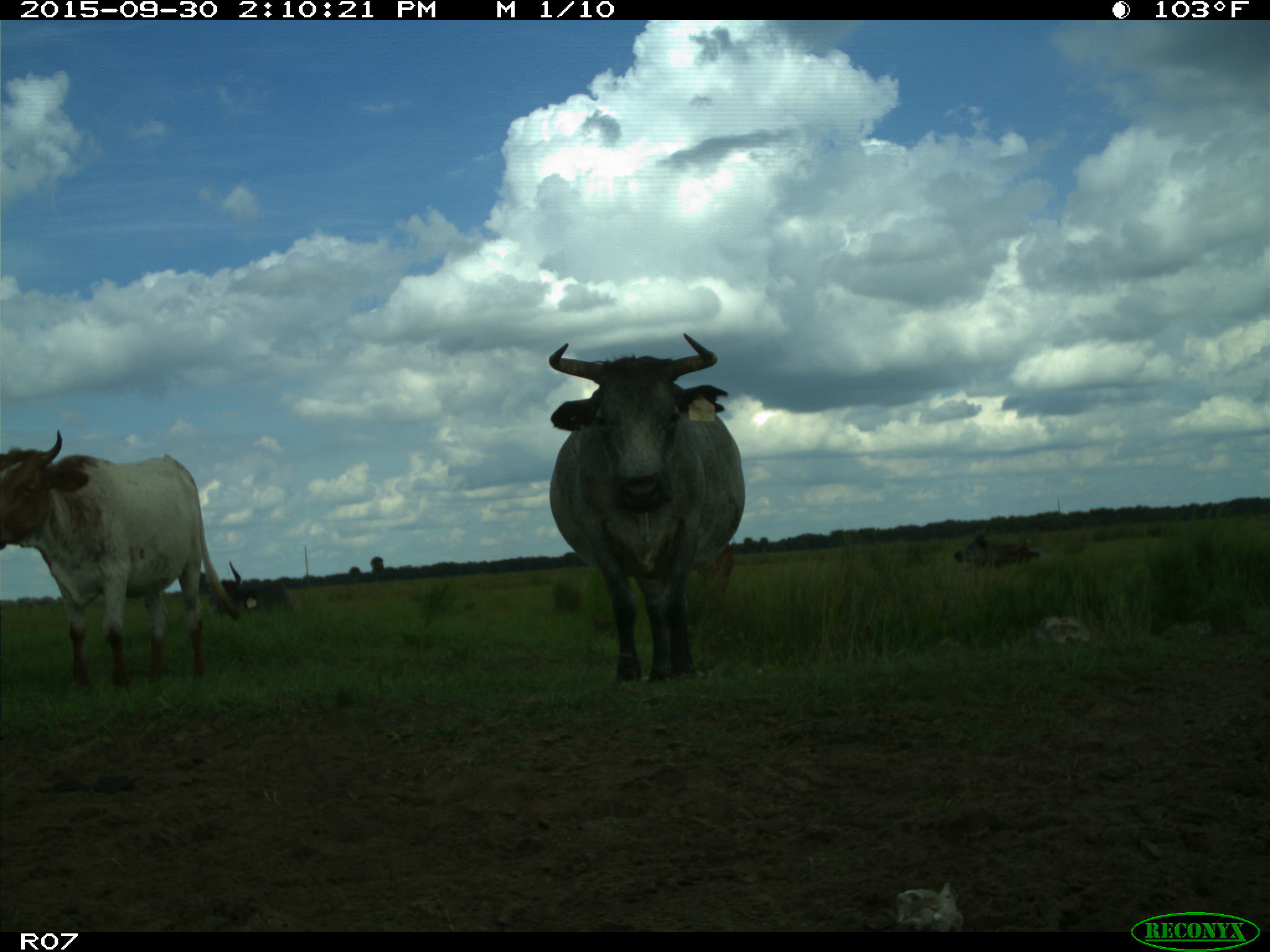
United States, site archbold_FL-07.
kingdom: Animalia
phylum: Chordata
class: Mammalia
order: Artiodactyla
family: Bovidae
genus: Bos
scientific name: Bos taurus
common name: domestic cow